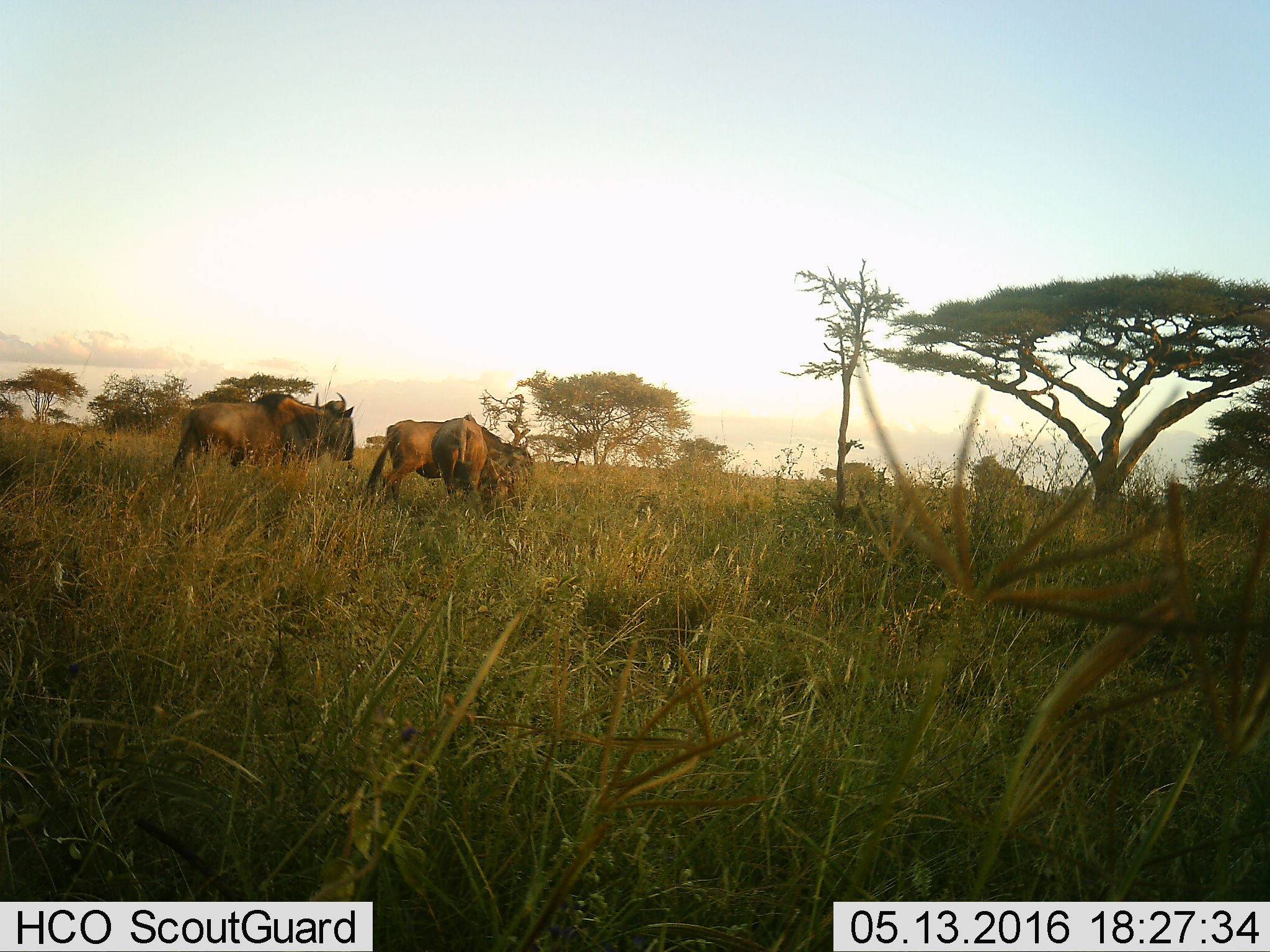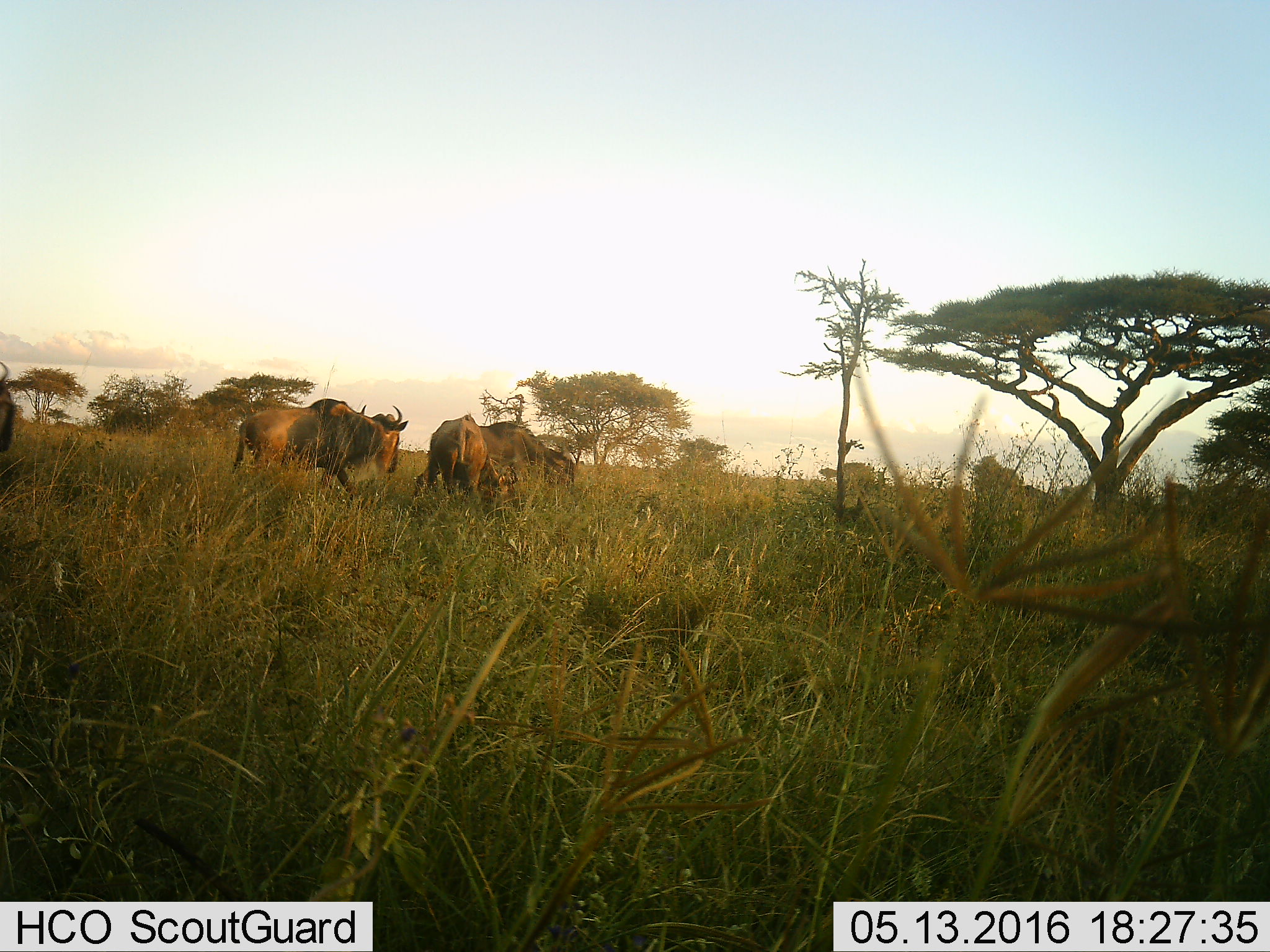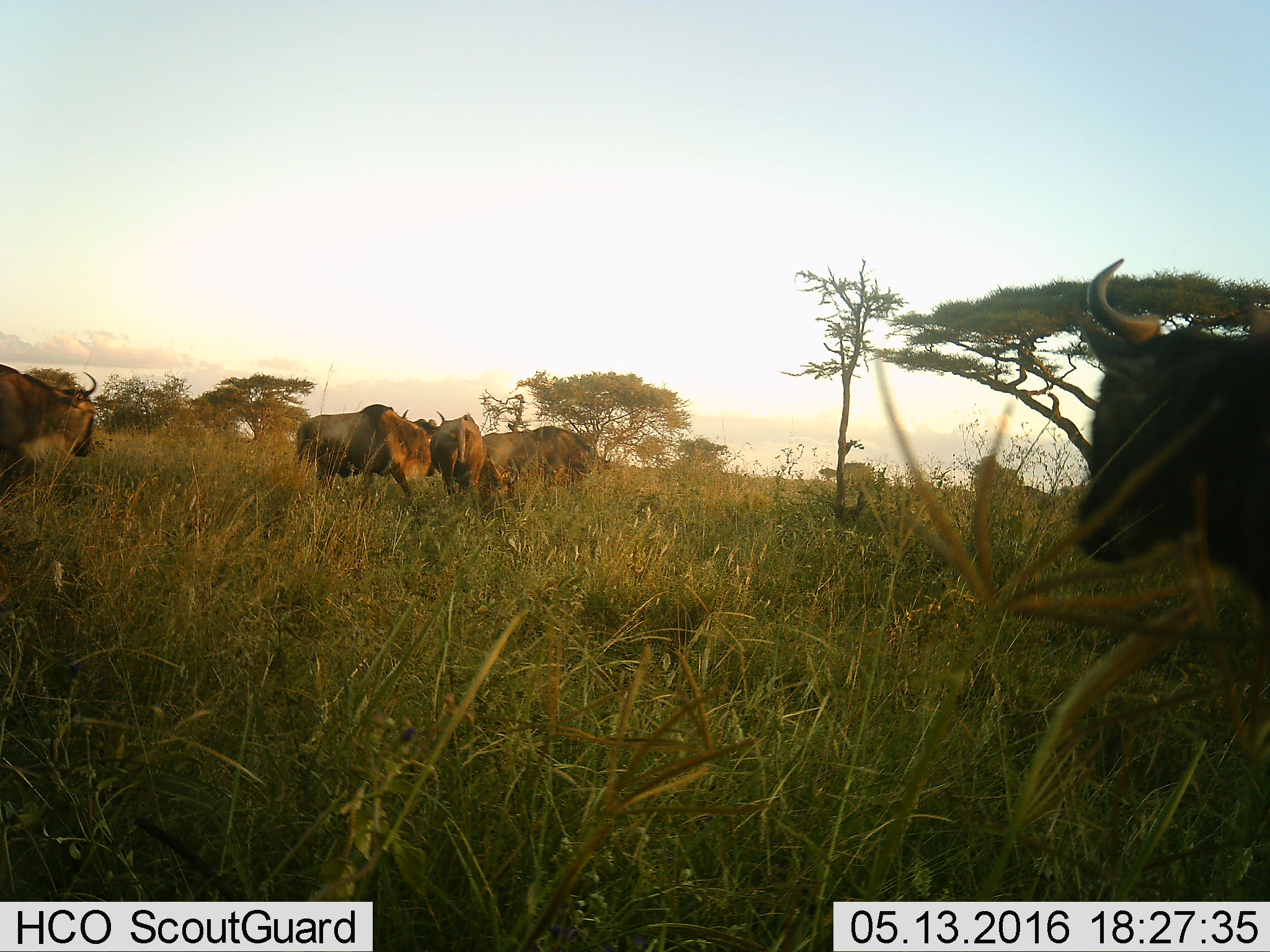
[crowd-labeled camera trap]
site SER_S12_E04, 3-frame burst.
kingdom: Animalia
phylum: Chordata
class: Mammalia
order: Artiodactyla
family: Bovidae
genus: Connochaetes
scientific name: Connochaetes taurinus taurinus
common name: blue wildebeest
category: wildebeestblue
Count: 5.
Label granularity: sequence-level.